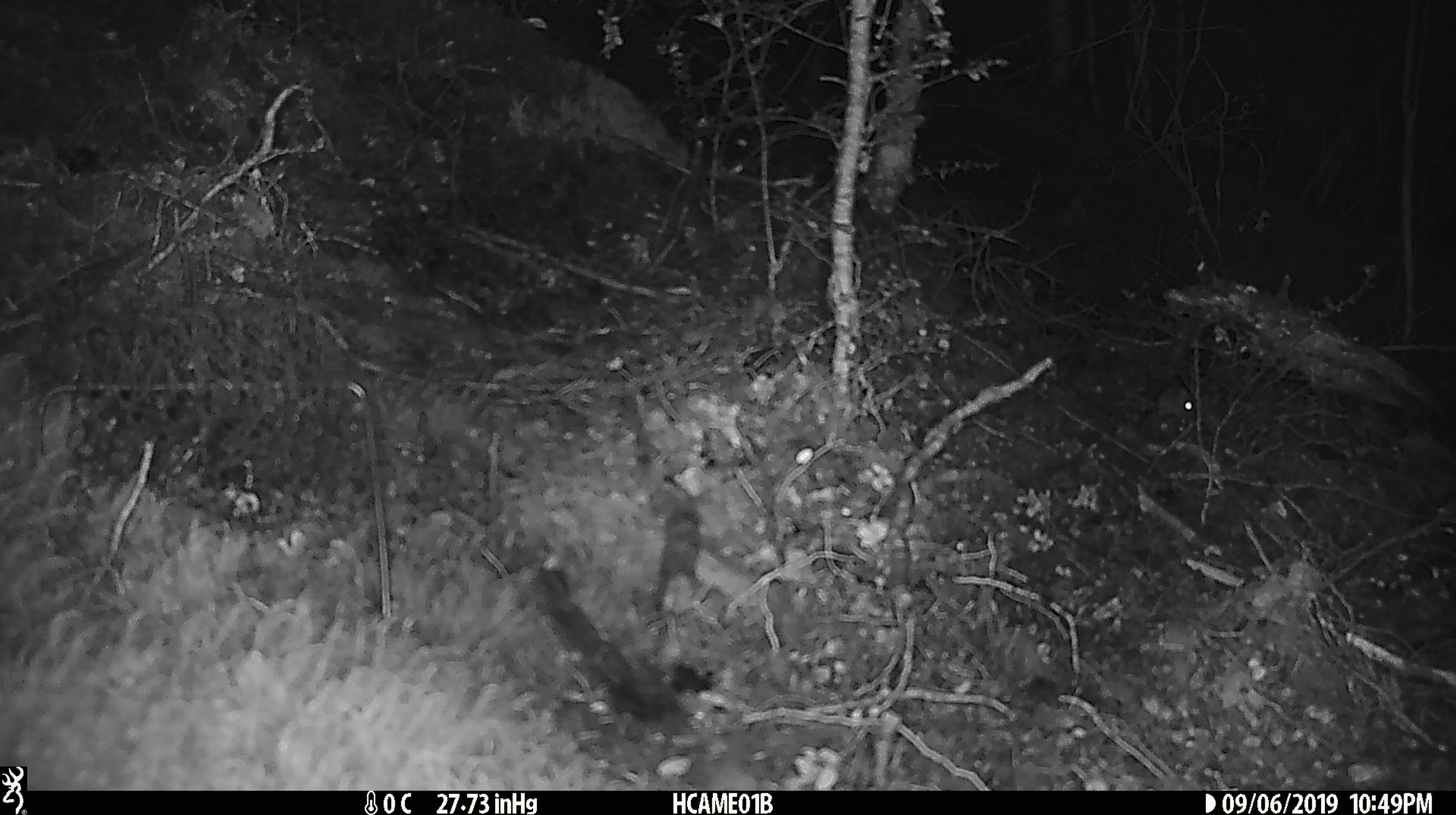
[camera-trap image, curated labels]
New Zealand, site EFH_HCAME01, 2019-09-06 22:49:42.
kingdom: Animalia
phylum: Chordata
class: Mammalia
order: Rodentia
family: Muridae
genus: Mus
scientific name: Mus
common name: mouse